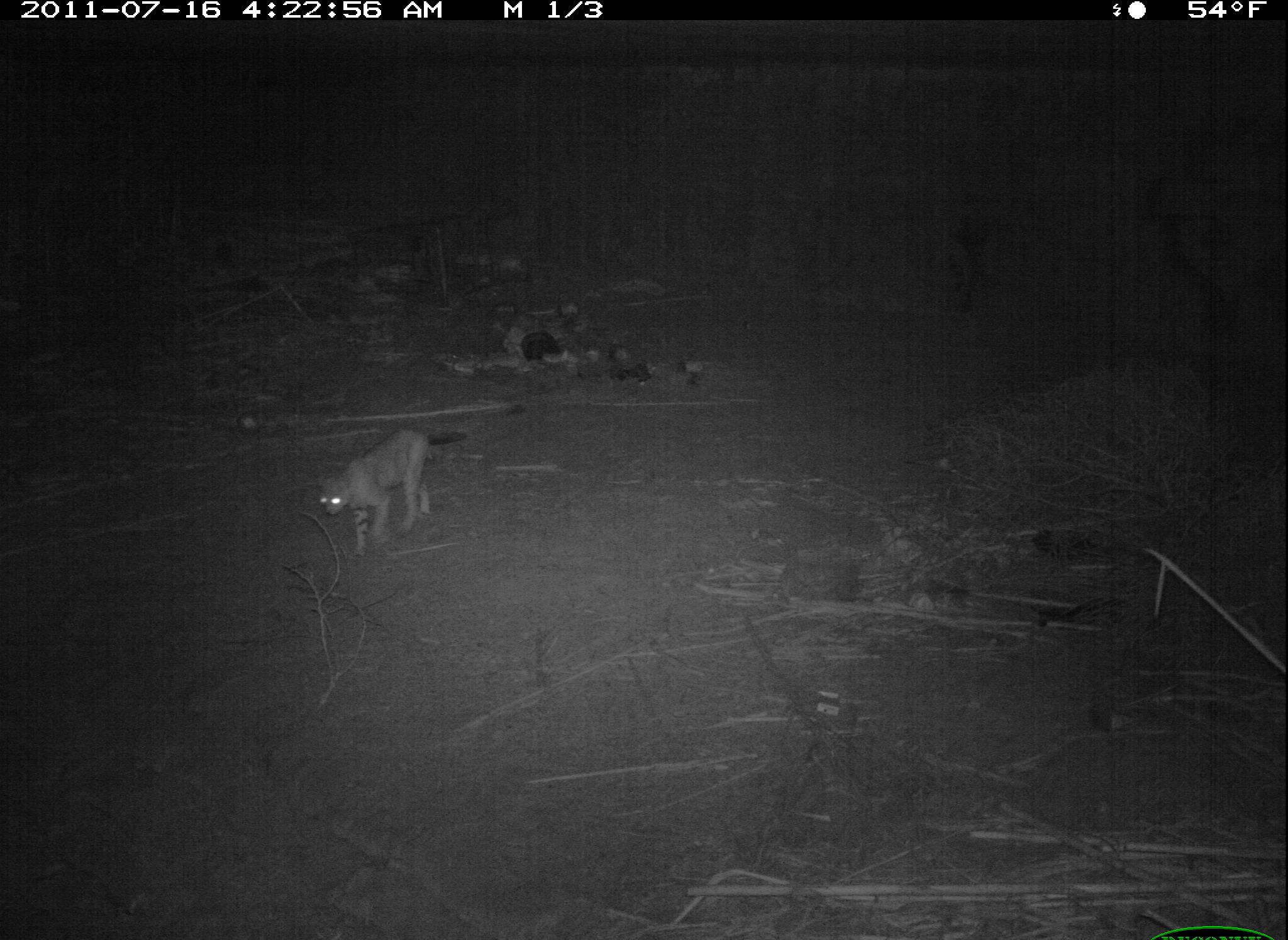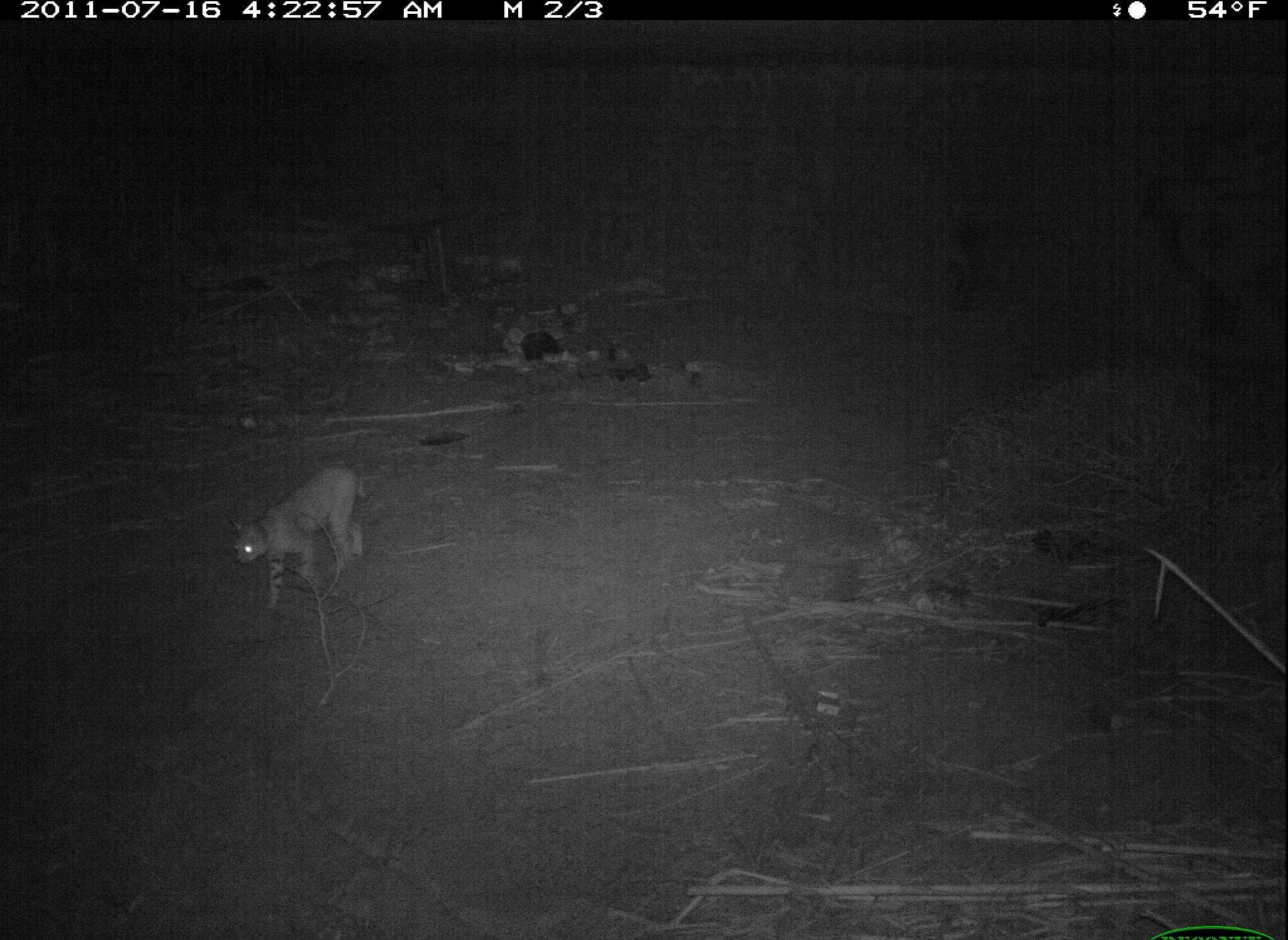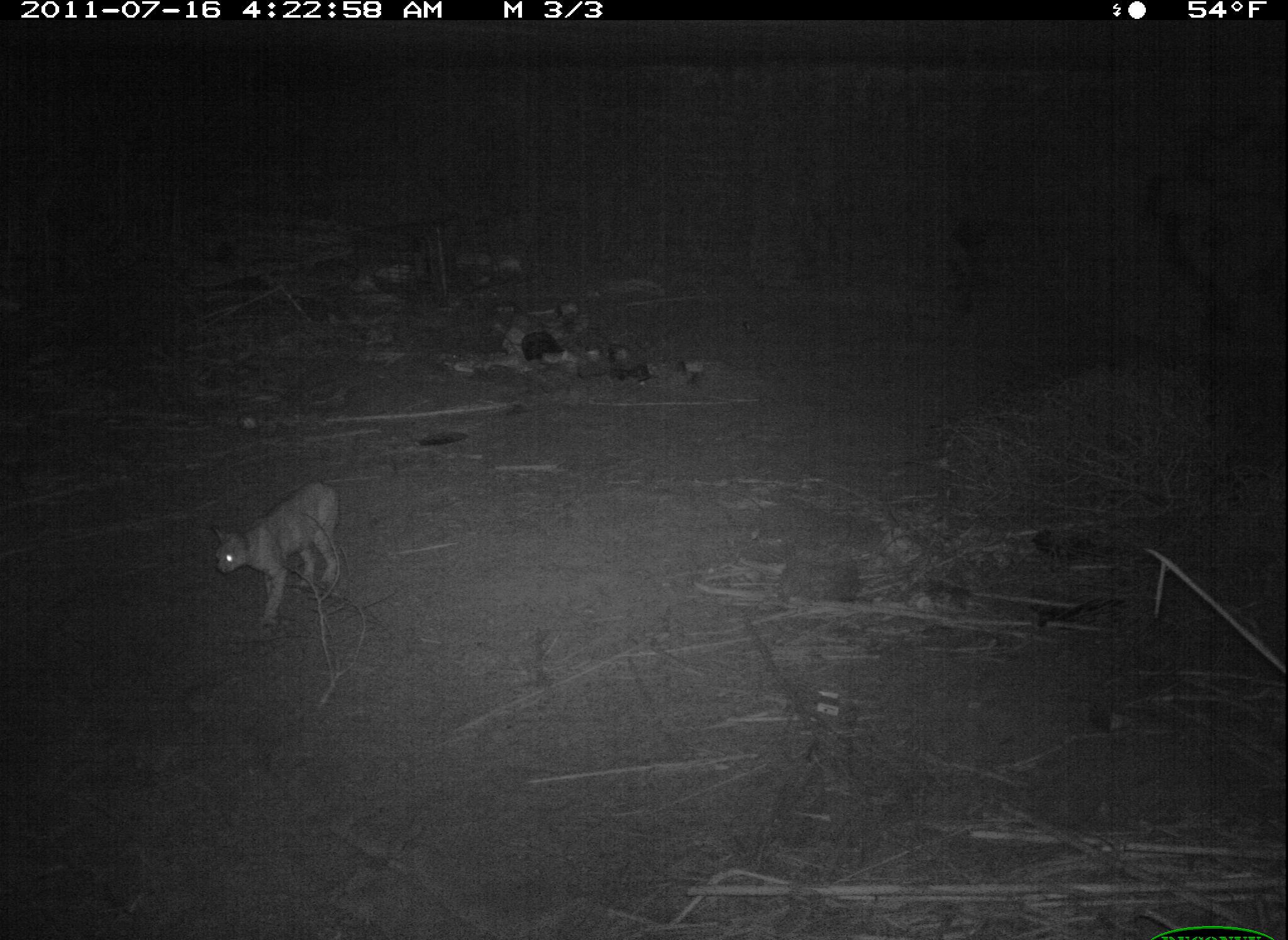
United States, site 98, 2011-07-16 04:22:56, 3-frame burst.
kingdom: Animalia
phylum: Chordata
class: Mammalia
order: Carnivora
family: Felidae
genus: Lynx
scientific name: Lynx rufus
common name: bobcat